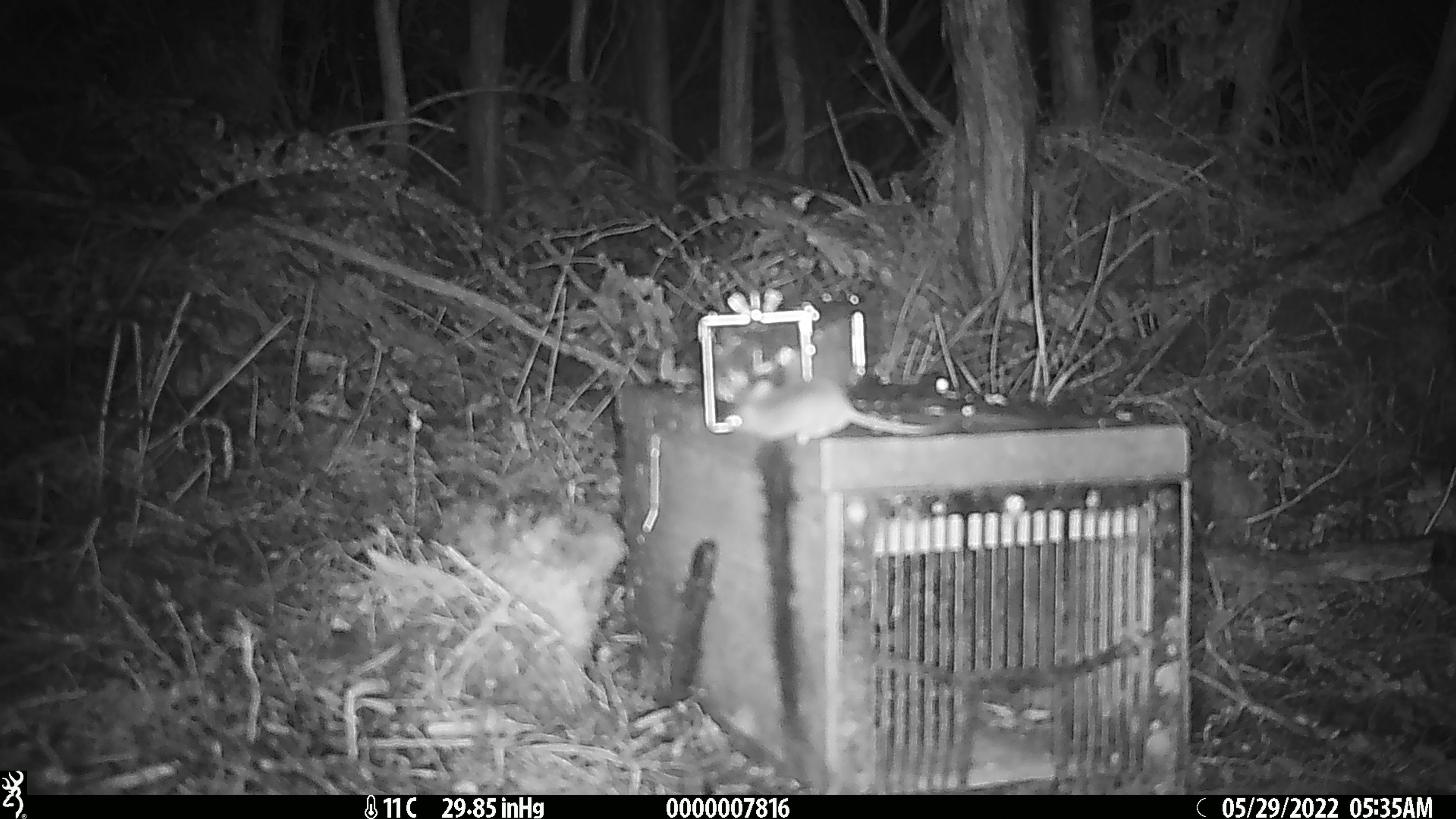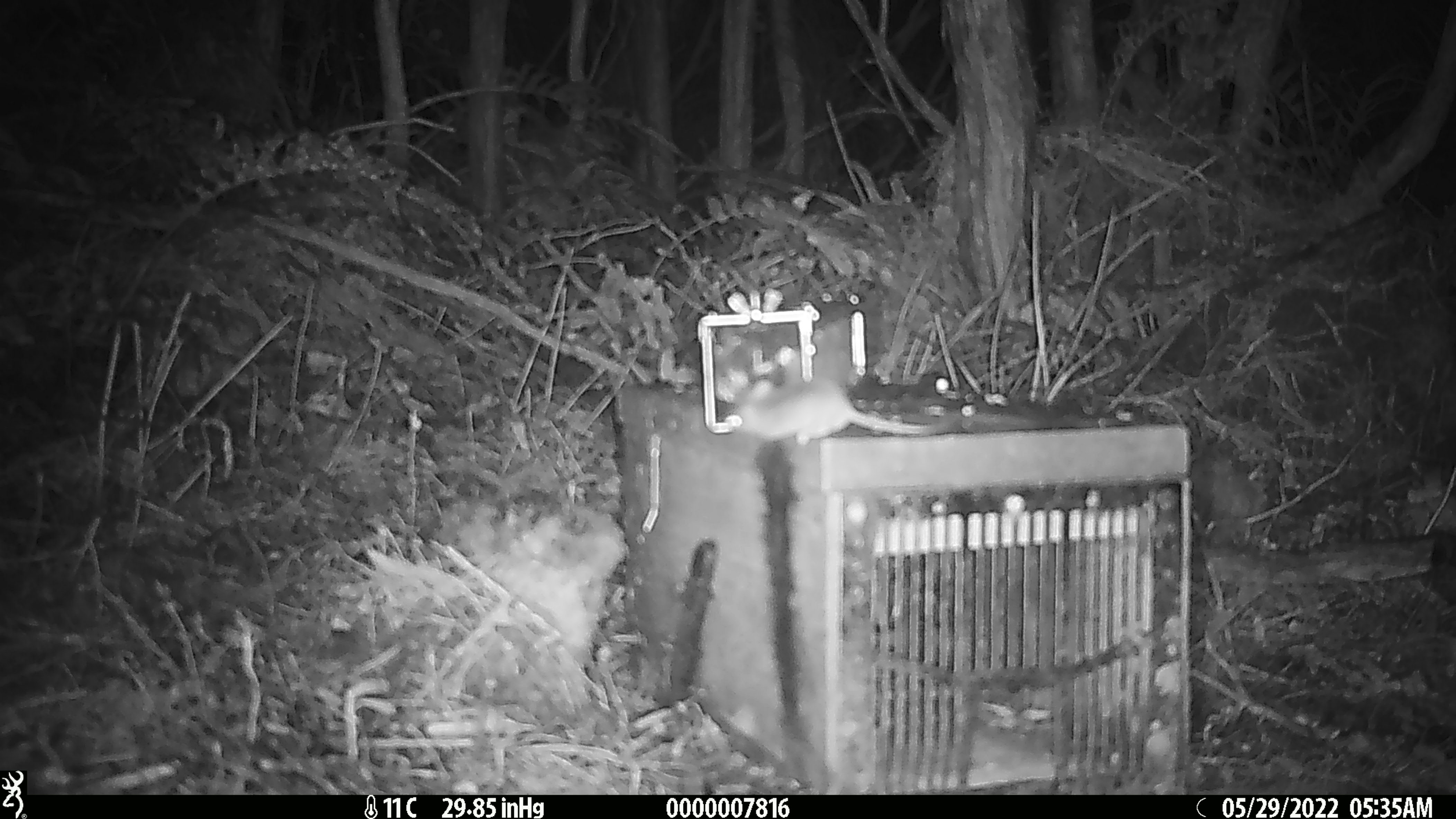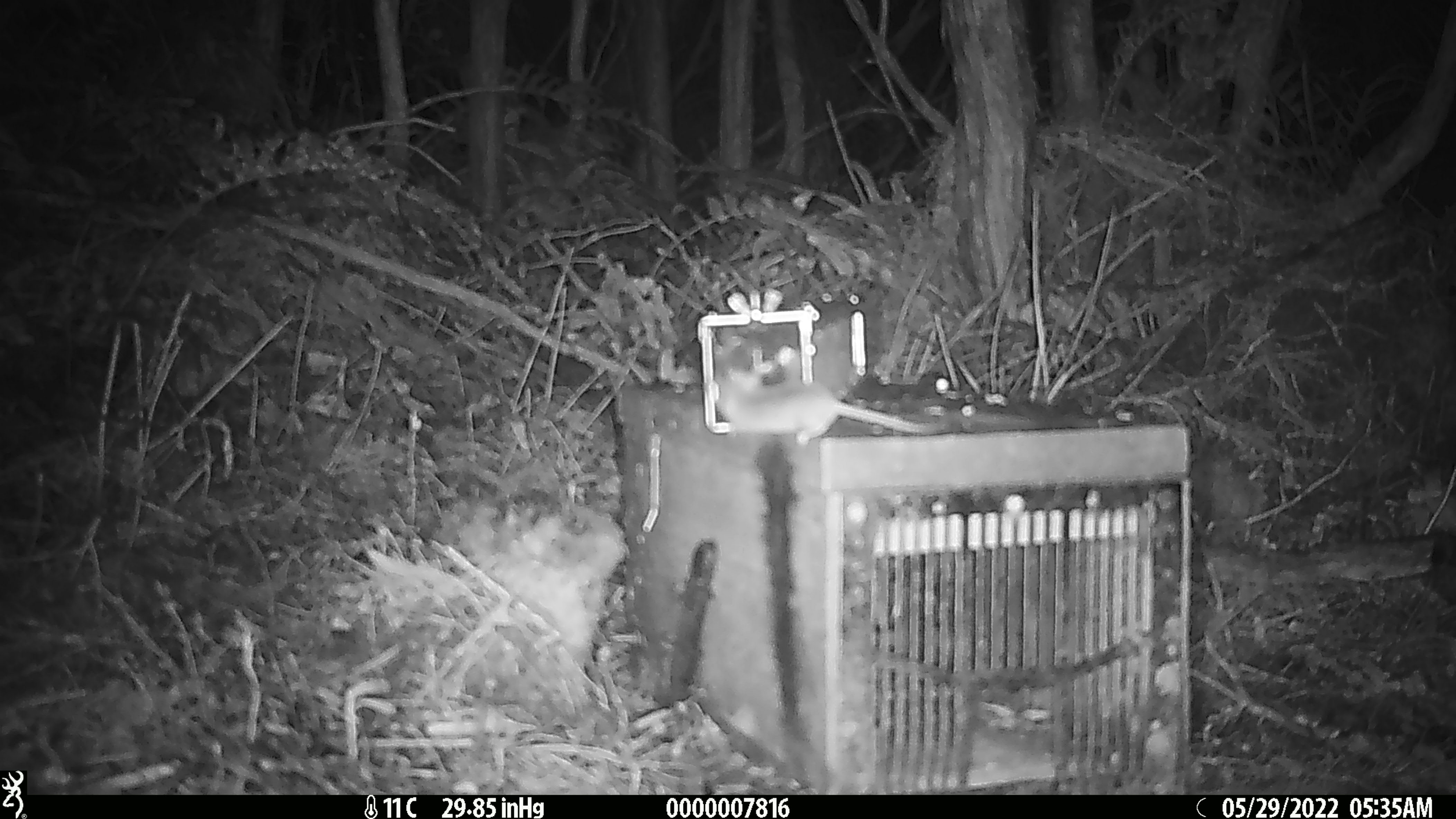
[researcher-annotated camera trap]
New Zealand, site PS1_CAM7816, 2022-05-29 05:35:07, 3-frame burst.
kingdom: Animalia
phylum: Chordata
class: Mammalia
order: Rodentia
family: Muridae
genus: Mus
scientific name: Mus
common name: mouse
Mouse (Mus).